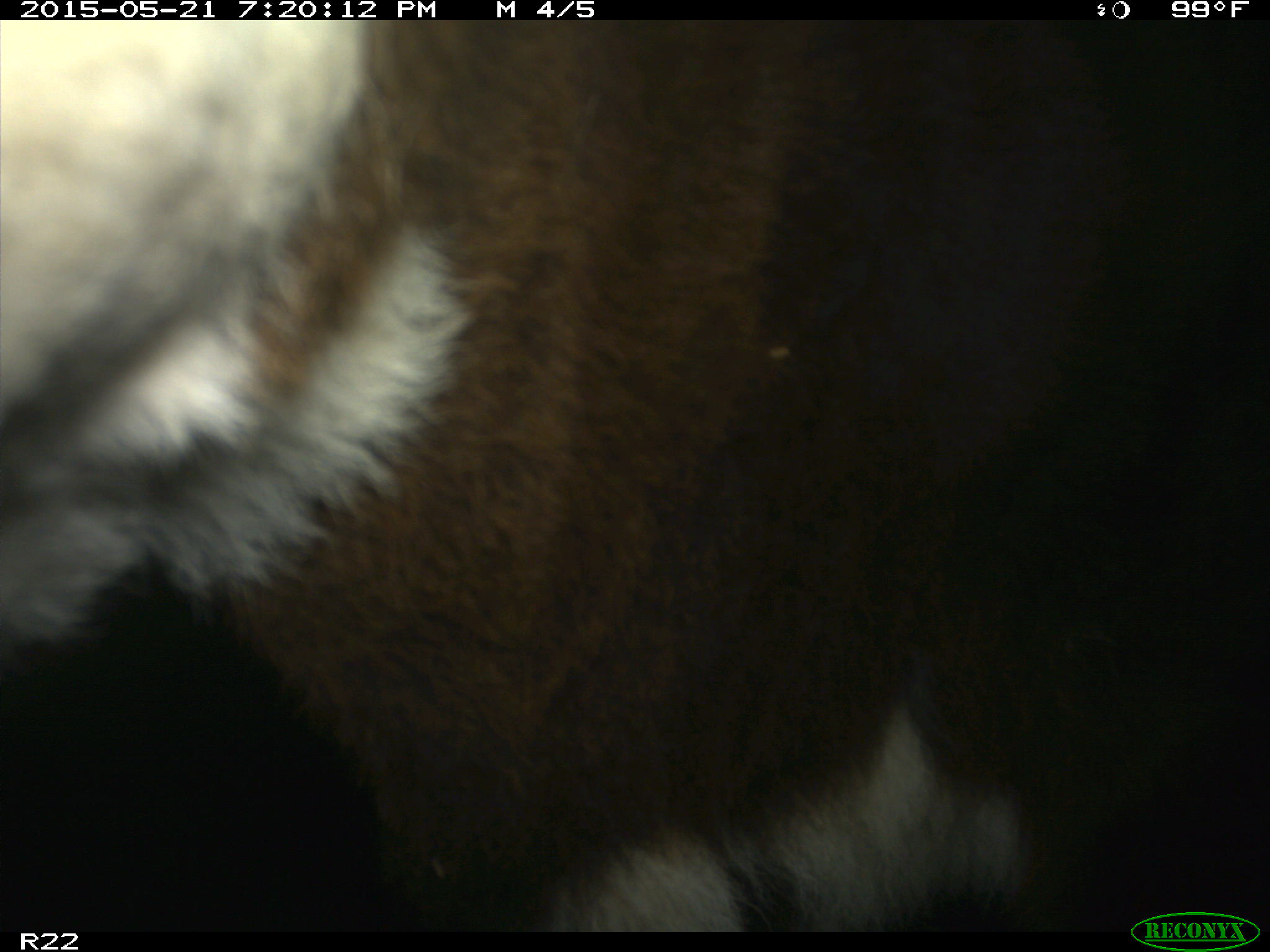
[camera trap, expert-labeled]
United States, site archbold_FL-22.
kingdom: Animalia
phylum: Chordata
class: Mammalia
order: Artiodactyla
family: Bovidae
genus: Bos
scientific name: Bos taurus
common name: domestic cow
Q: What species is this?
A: Bos taurus (domestic cow).